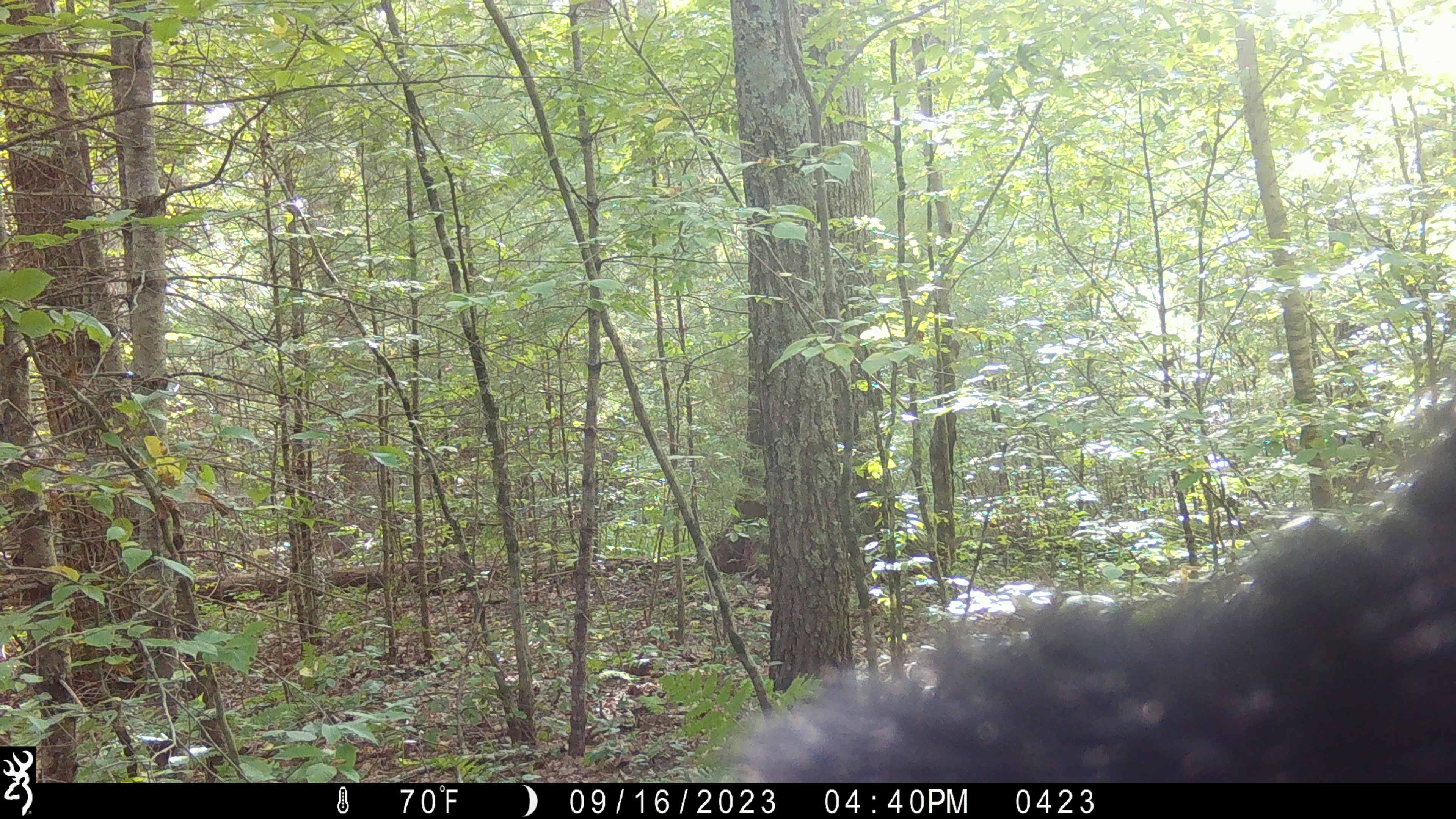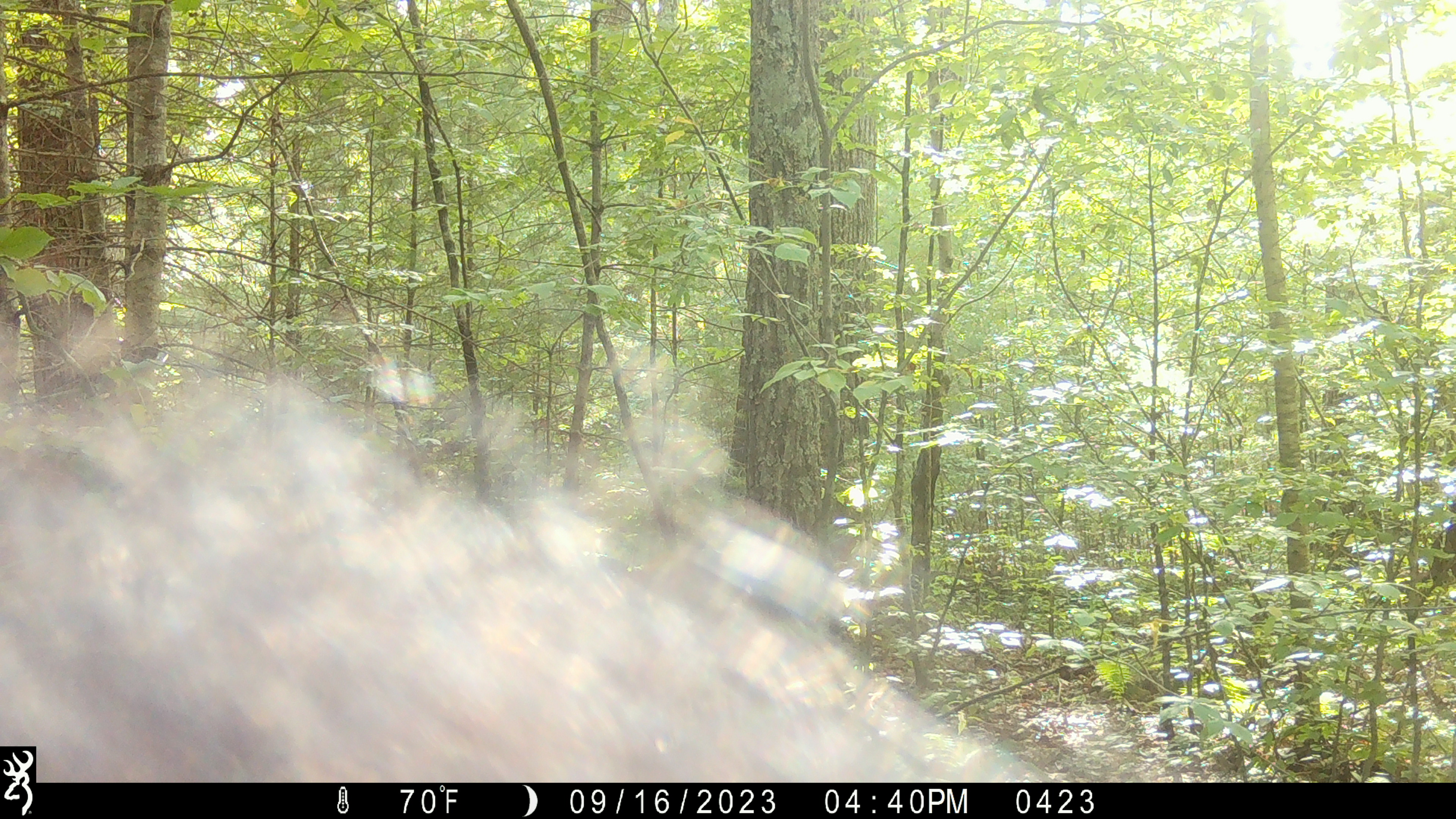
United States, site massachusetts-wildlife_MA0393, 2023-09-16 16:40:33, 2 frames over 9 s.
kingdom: Animalia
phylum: Chordata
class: Mammalia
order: Carnivora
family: Ursidae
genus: Ursus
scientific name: Ursus americanus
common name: black bear